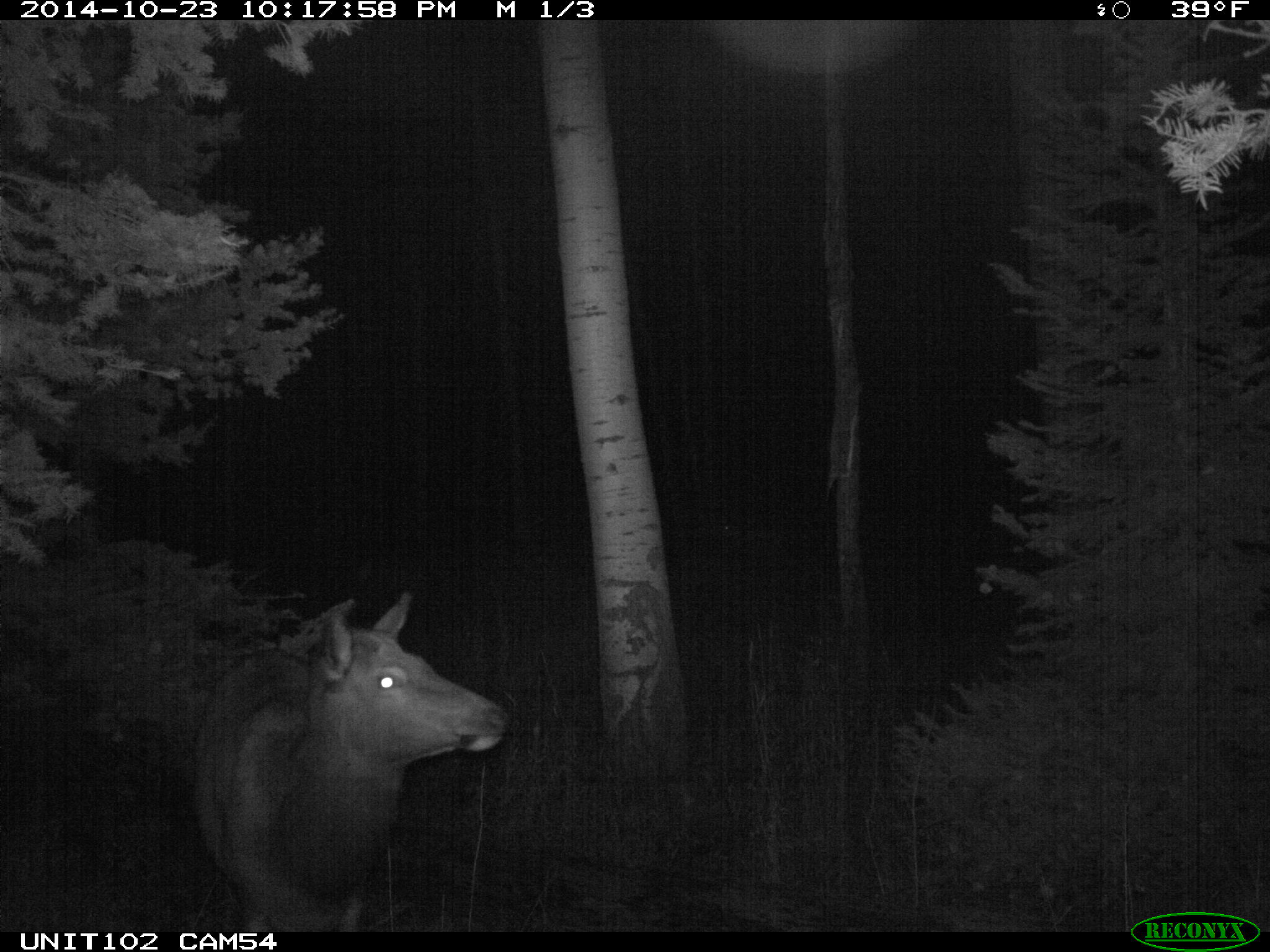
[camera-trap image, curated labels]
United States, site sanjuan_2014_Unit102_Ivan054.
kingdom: Animalia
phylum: Chordata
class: Mammalia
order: Artiodactyla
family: Cervidae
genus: Cervus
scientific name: Cervus elaphus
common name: red deer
Cervus elaphus (red deer).